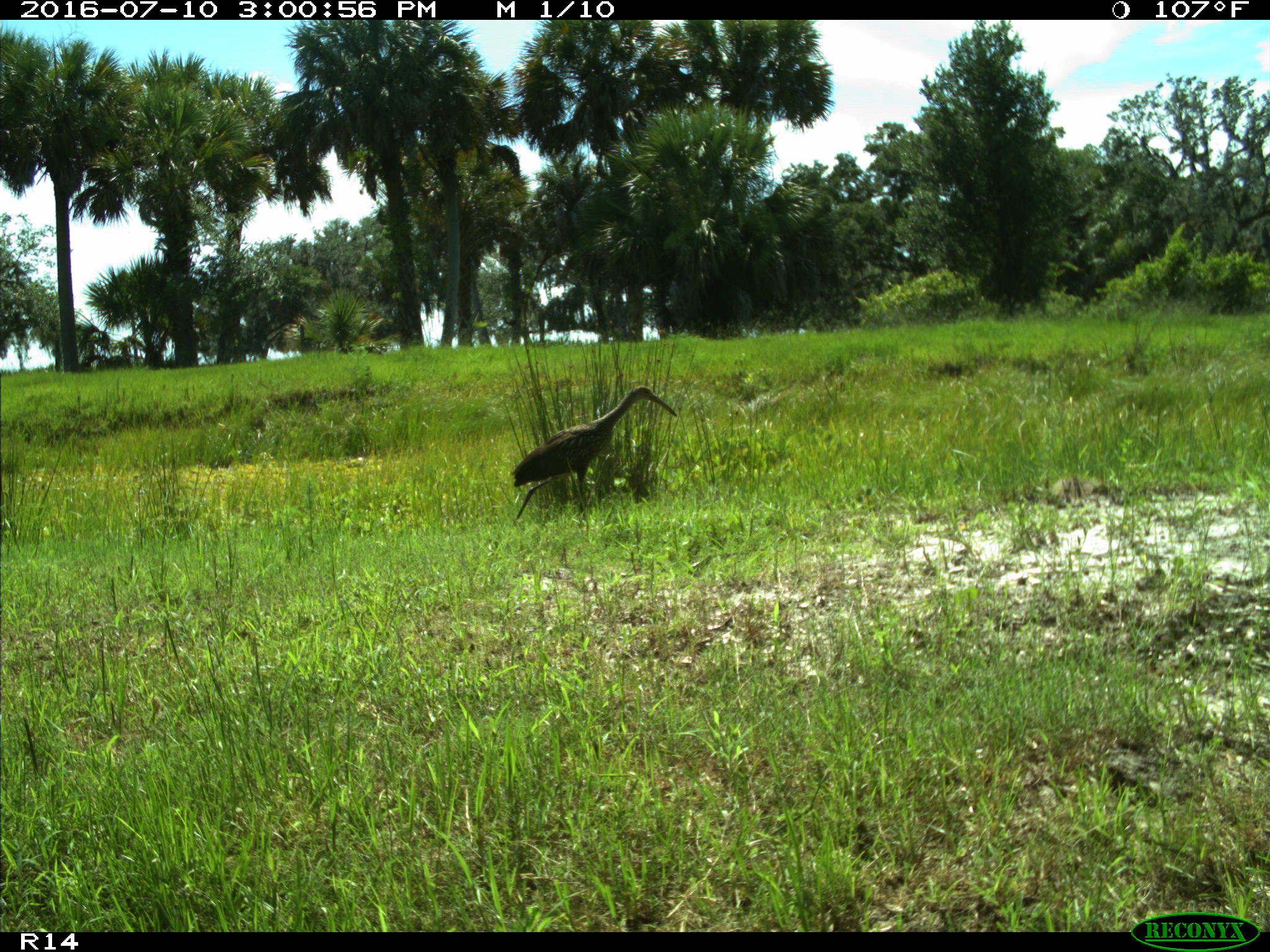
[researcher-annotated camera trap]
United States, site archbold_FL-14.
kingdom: Animalia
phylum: Chordata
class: Aves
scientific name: Aves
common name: birds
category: unidentified bird